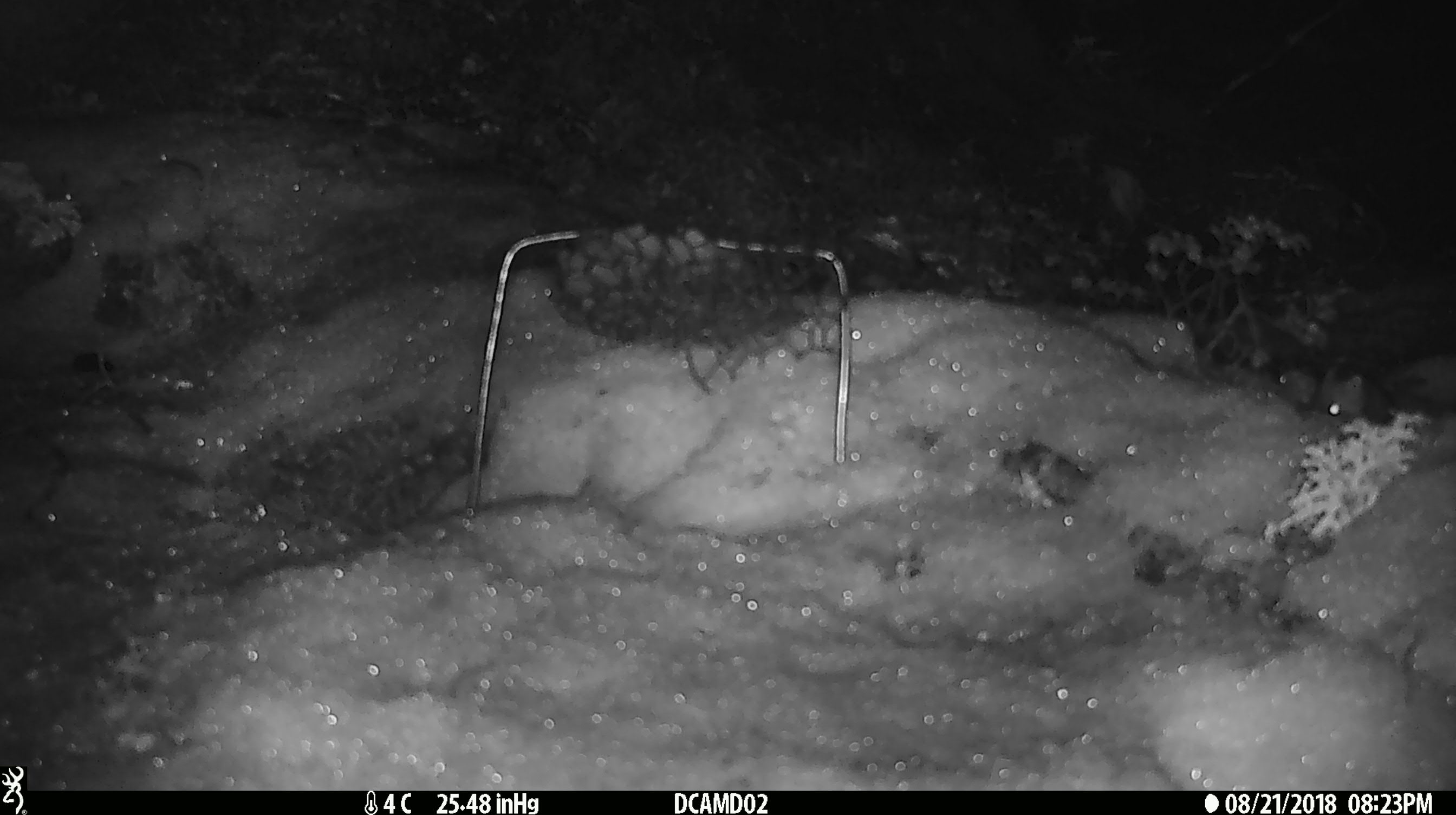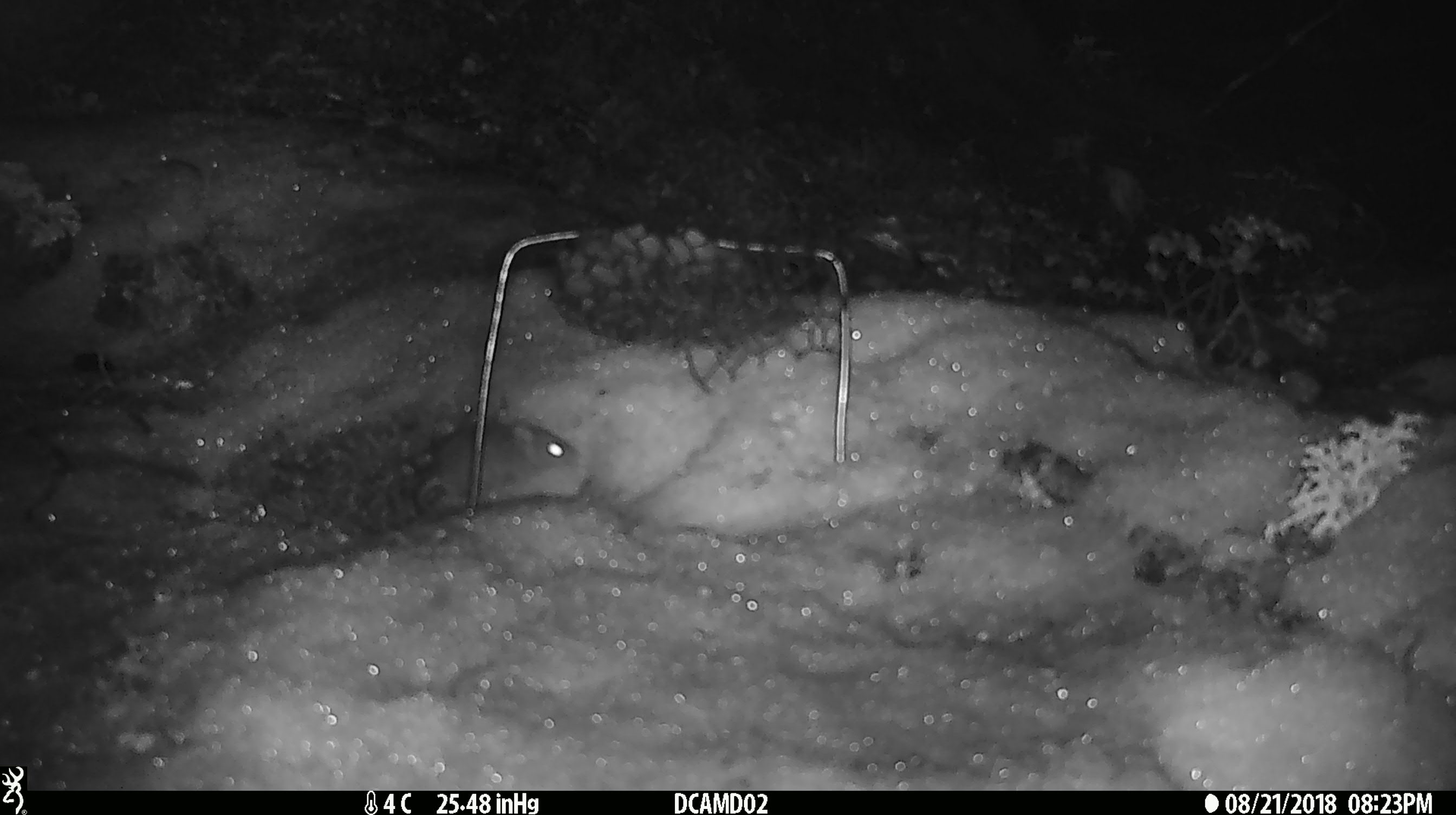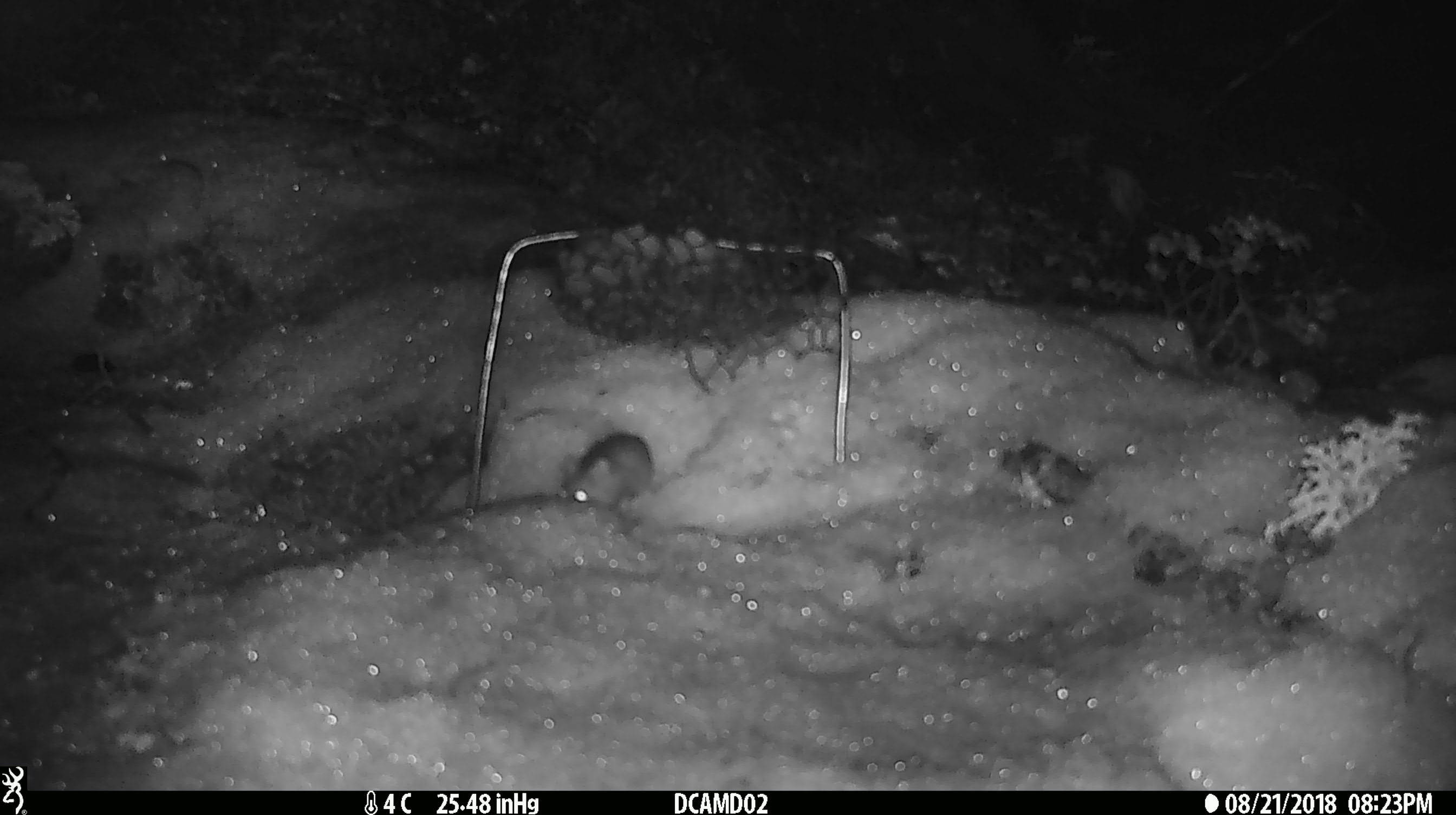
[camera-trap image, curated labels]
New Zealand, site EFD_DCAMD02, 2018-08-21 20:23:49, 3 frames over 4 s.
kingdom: Animalia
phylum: Chordata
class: Mammalia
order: Rodentia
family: Muridae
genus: Mus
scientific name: Mus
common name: mouse